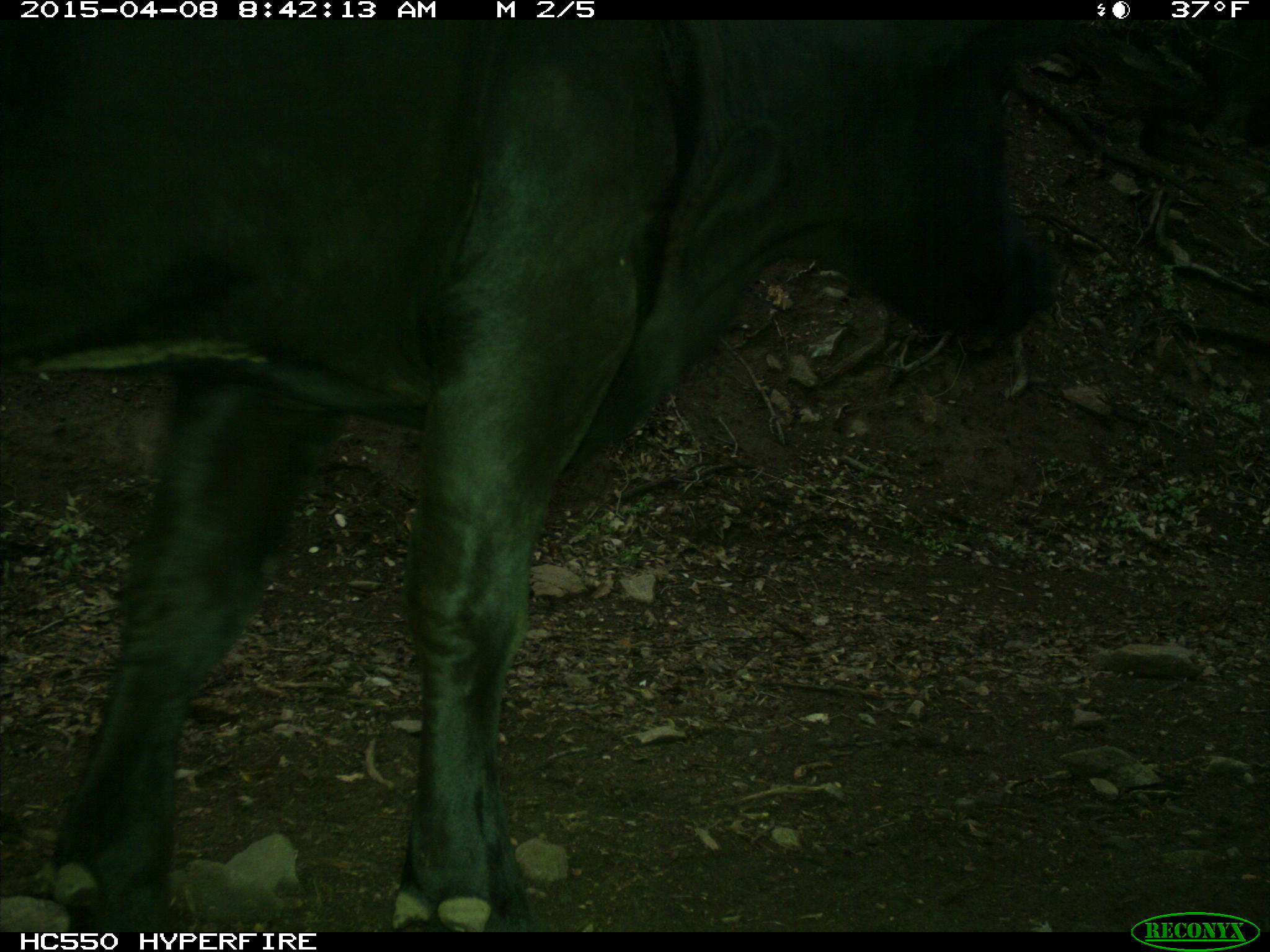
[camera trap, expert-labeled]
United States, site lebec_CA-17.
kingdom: Animalia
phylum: Chordata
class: Mammalia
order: Artiodactyla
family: Bovidae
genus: Bos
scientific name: Bos taurus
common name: domestic cow